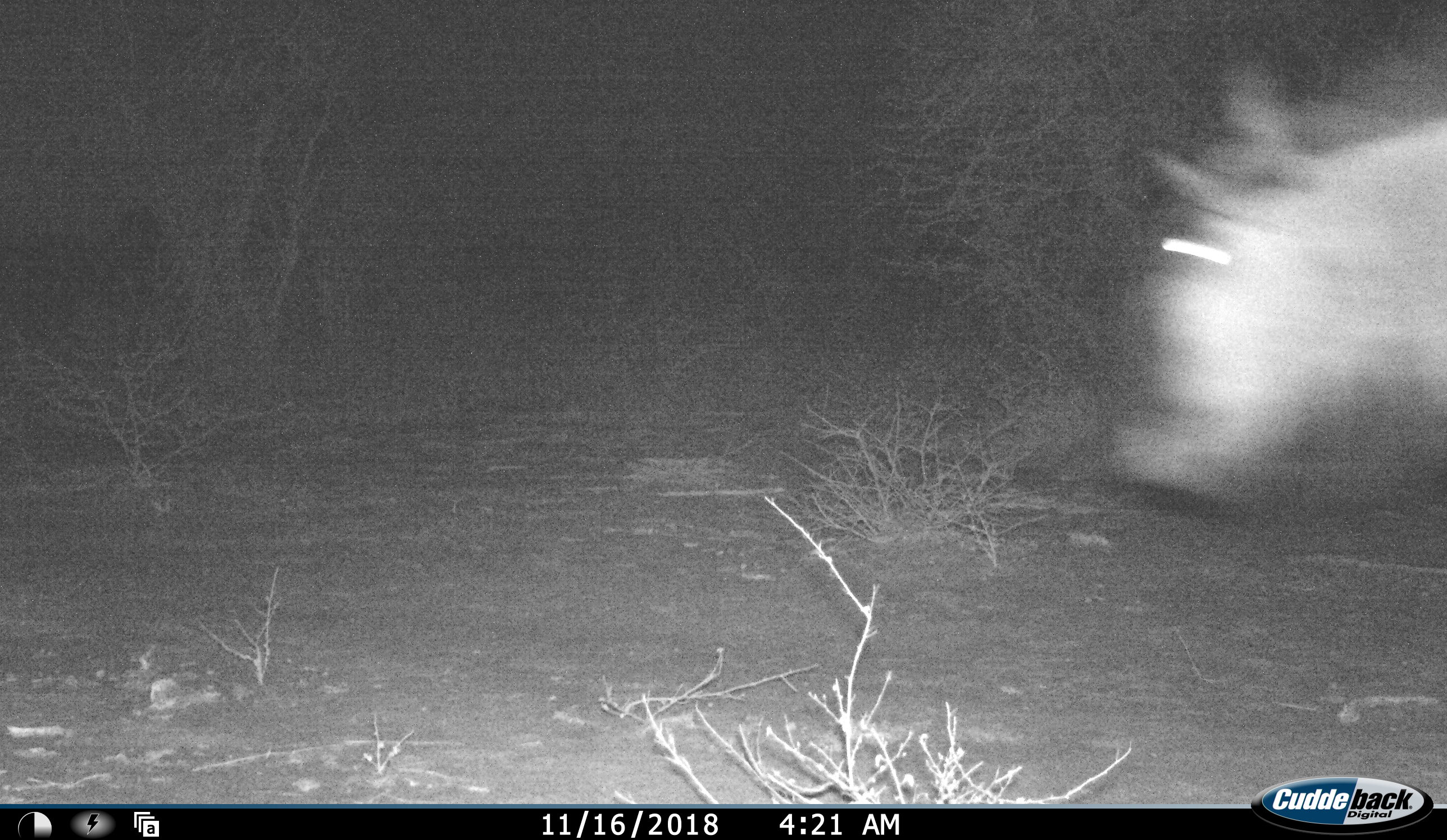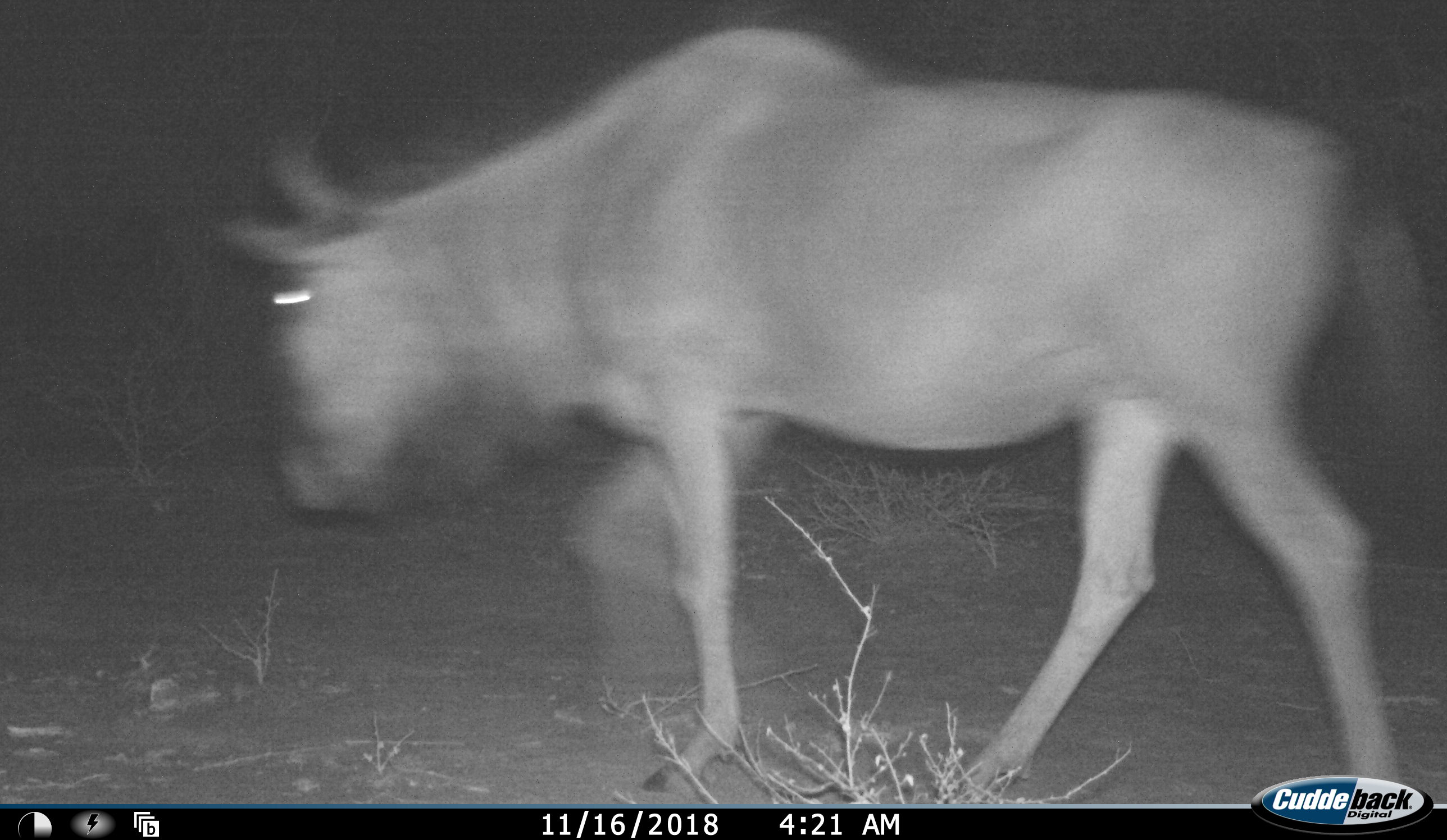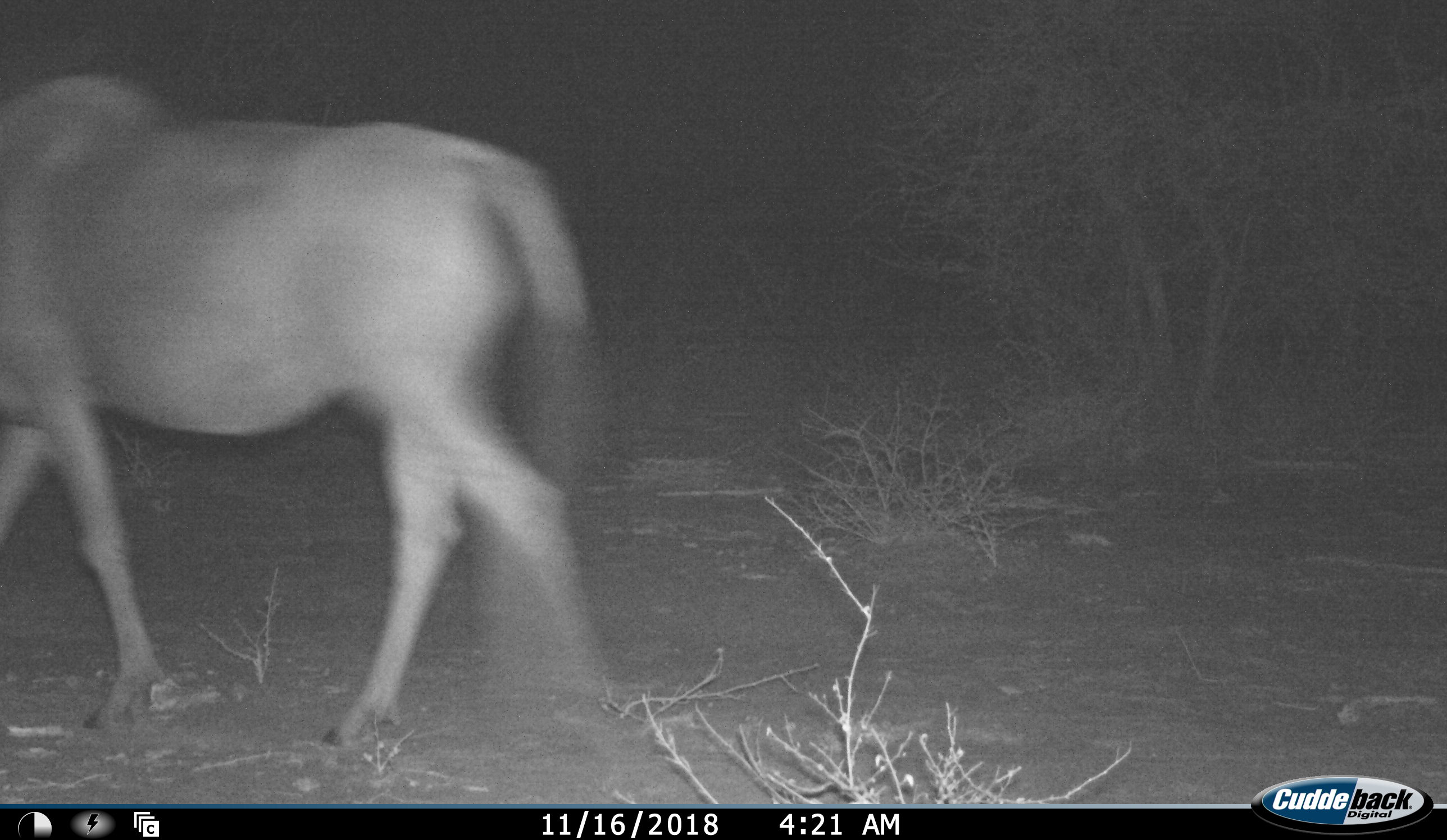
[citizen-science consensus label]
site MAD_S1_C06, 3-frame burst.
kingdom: Animalia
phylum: Chordata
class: Mammalia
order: Artiodactyla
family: Bovidae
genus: Connochaetes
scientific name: Connochaetes taurinus taurinus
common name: blue wildebeest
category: wildebeestblue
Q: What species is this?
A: Wildebeestblue (blue wildebeest) (Connochaetes taurinus taurinus).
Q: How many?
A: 1.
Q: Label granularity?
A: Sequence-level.